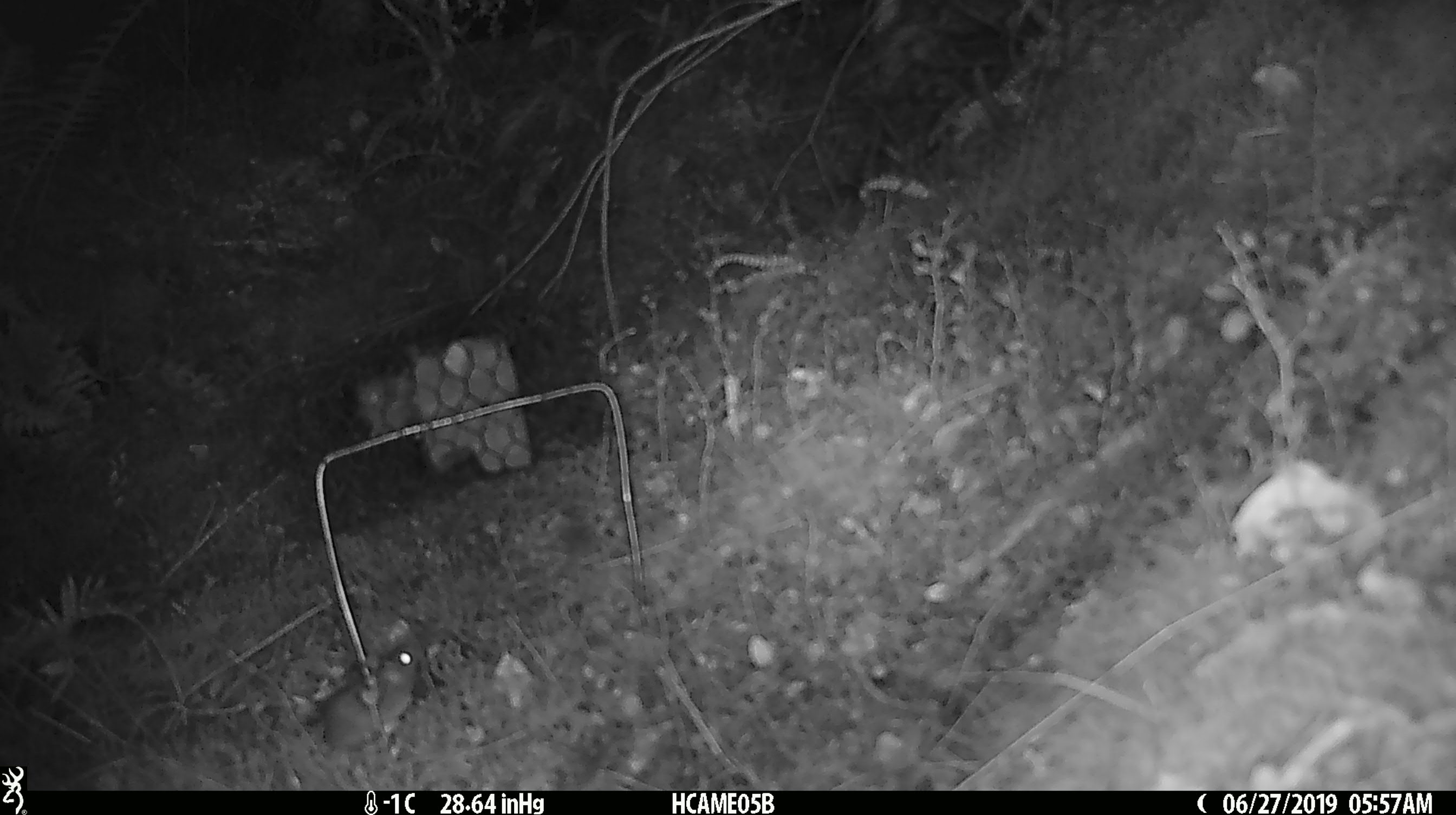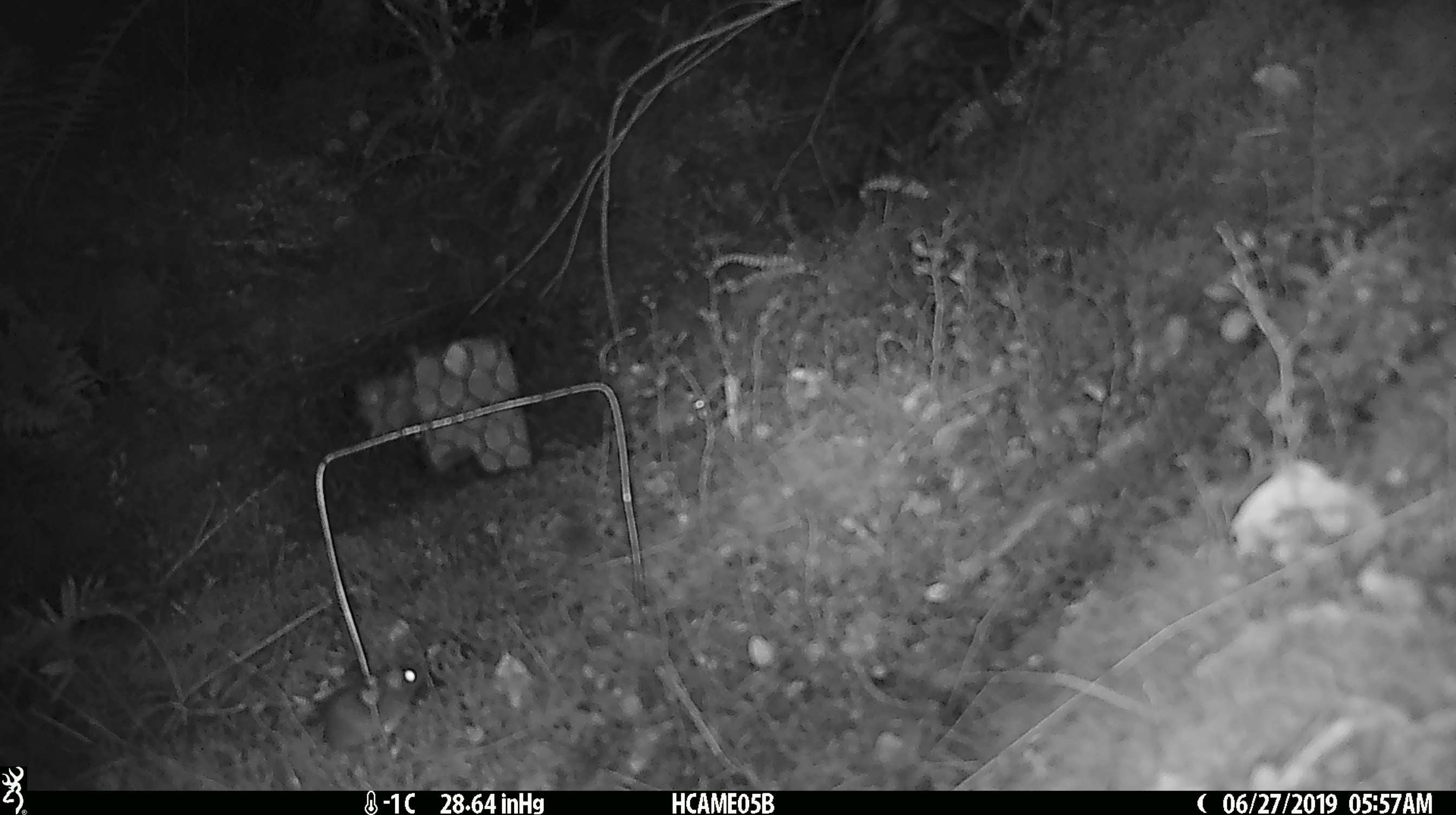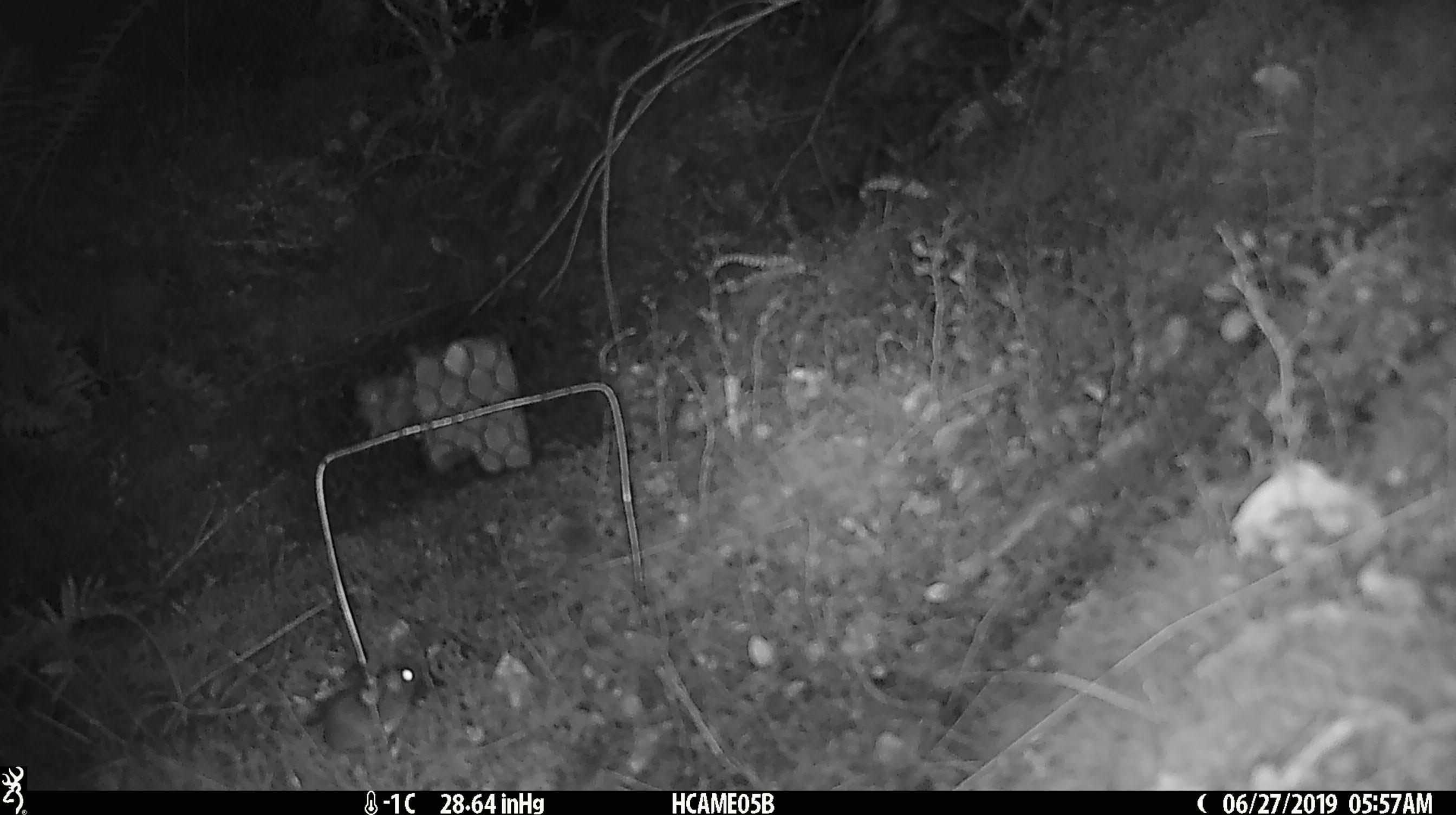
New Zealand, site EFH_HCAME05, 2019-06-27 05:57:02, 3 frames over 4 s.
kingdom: Animalia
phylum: Chordata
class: Mammalia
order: Rodentia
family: Muridae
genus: Mus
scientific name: Mus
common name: mouse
Mouse (Mus).